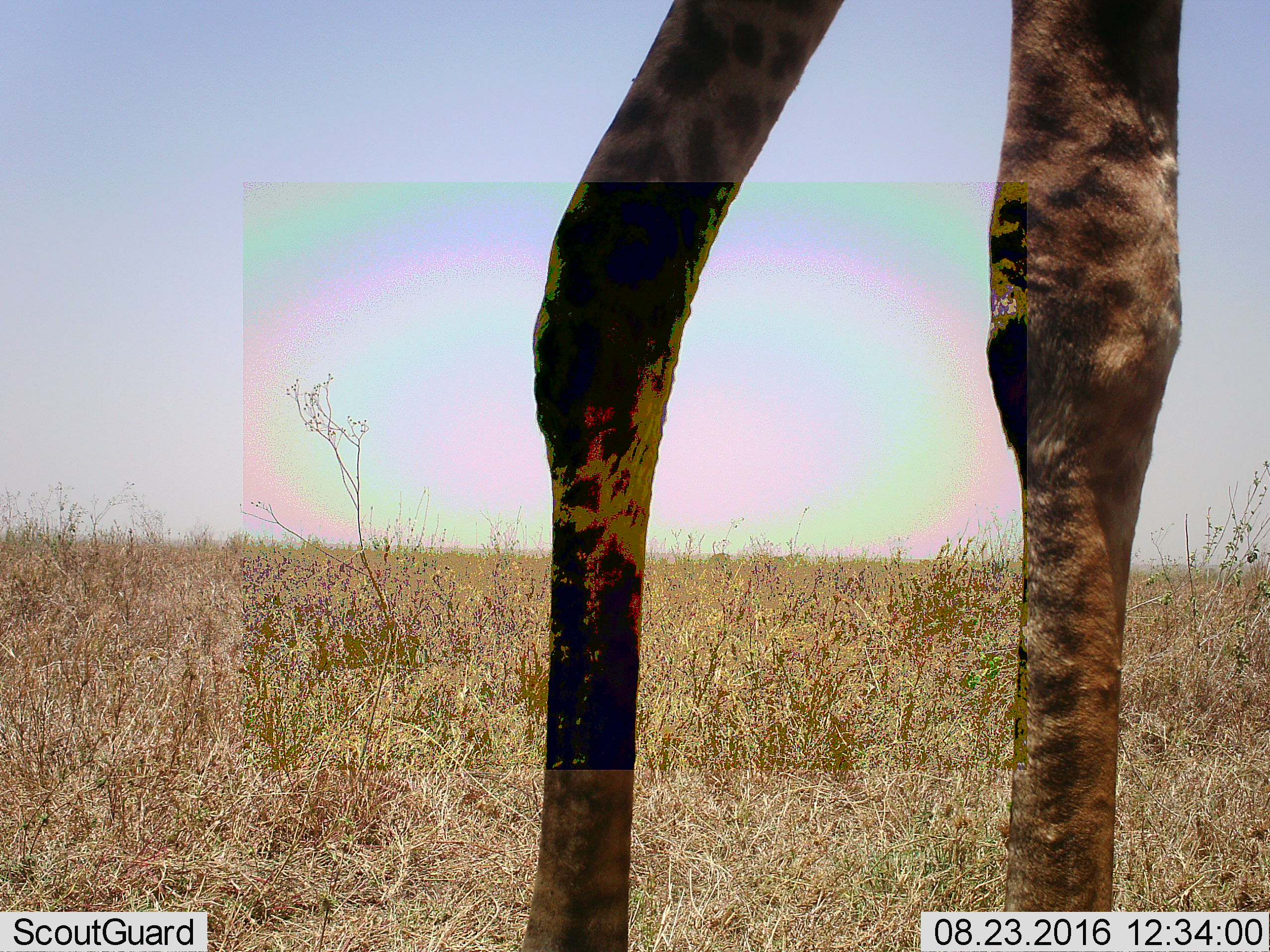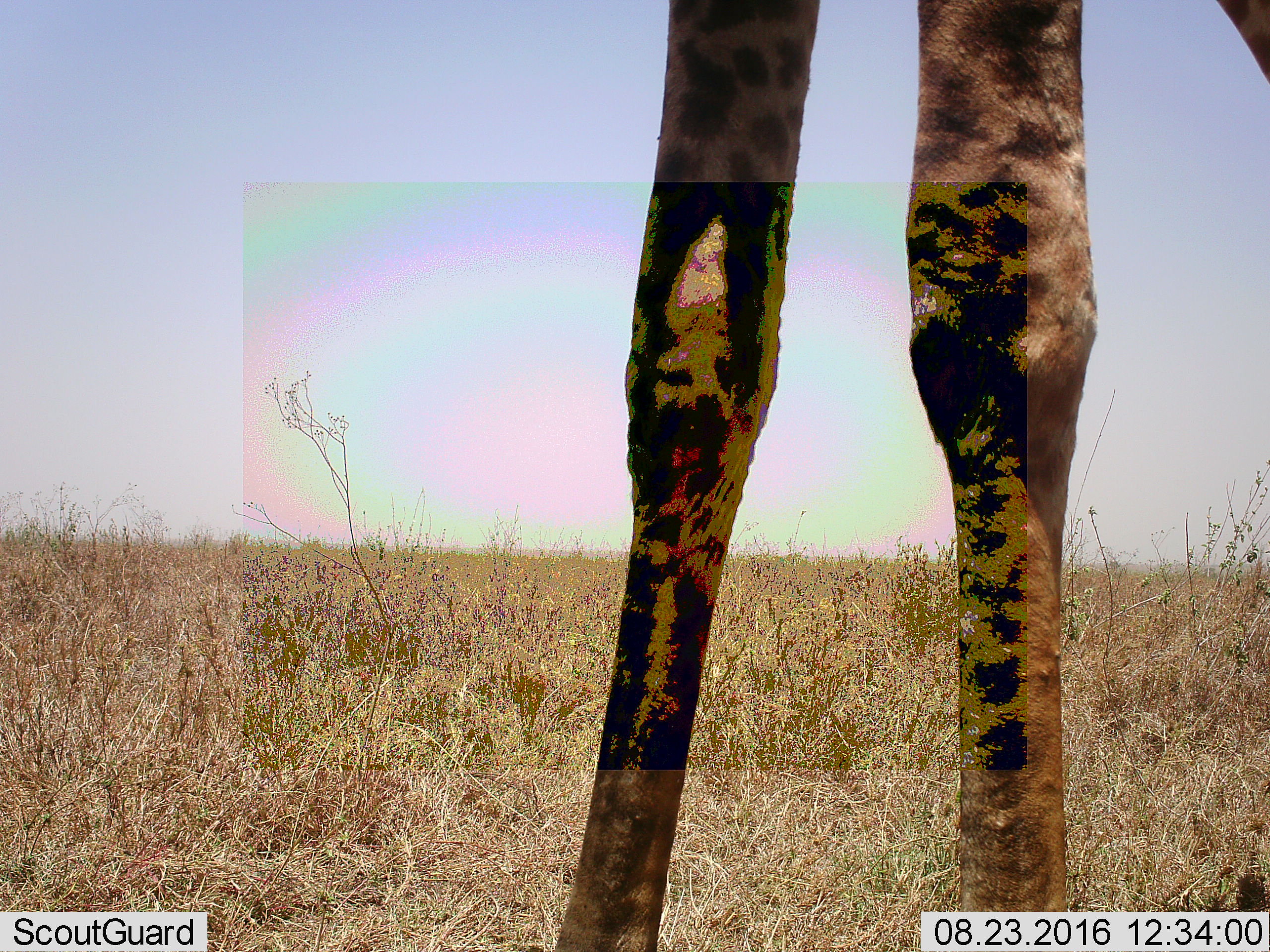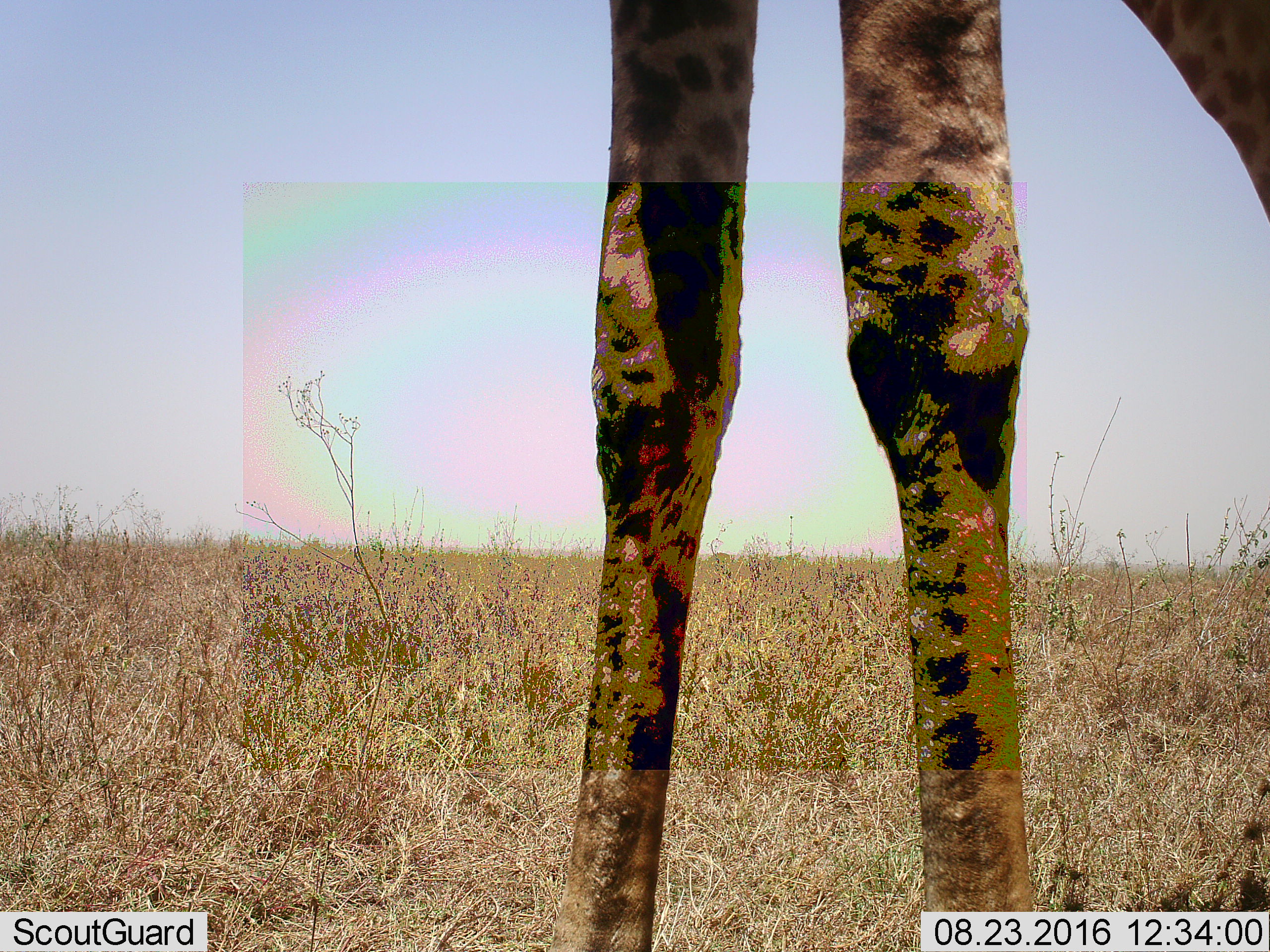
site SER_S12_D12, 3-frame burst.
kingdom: Animalia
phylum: Chordata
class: Mammalia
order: Artiodactyla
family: Giraffidae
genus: Giraffa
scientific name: Giraffa camelopardalis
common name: giraffe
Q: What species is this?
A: Giraffe (Giraffa camelopardalis).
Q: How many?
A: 1.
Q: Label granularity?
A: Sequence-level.